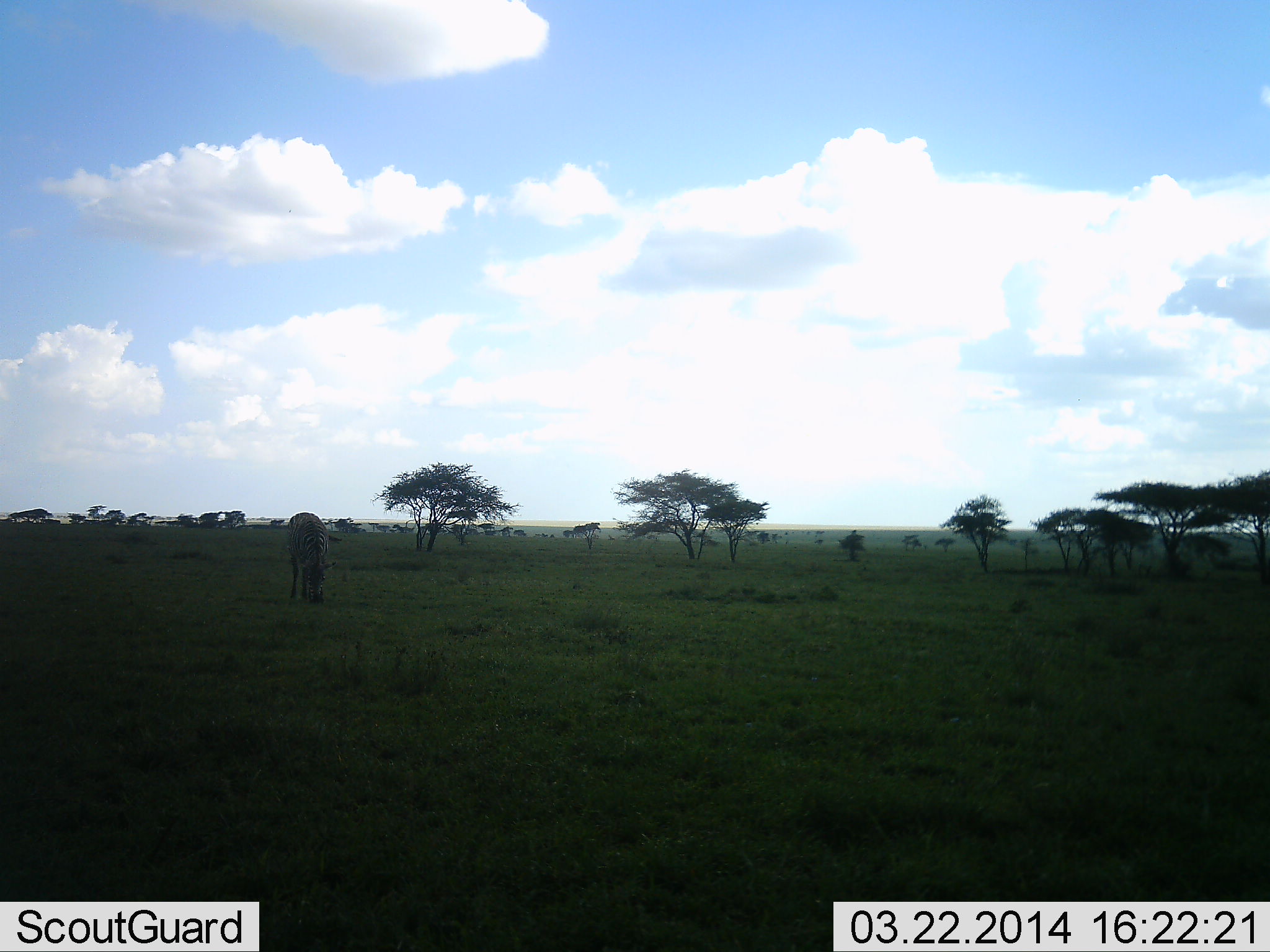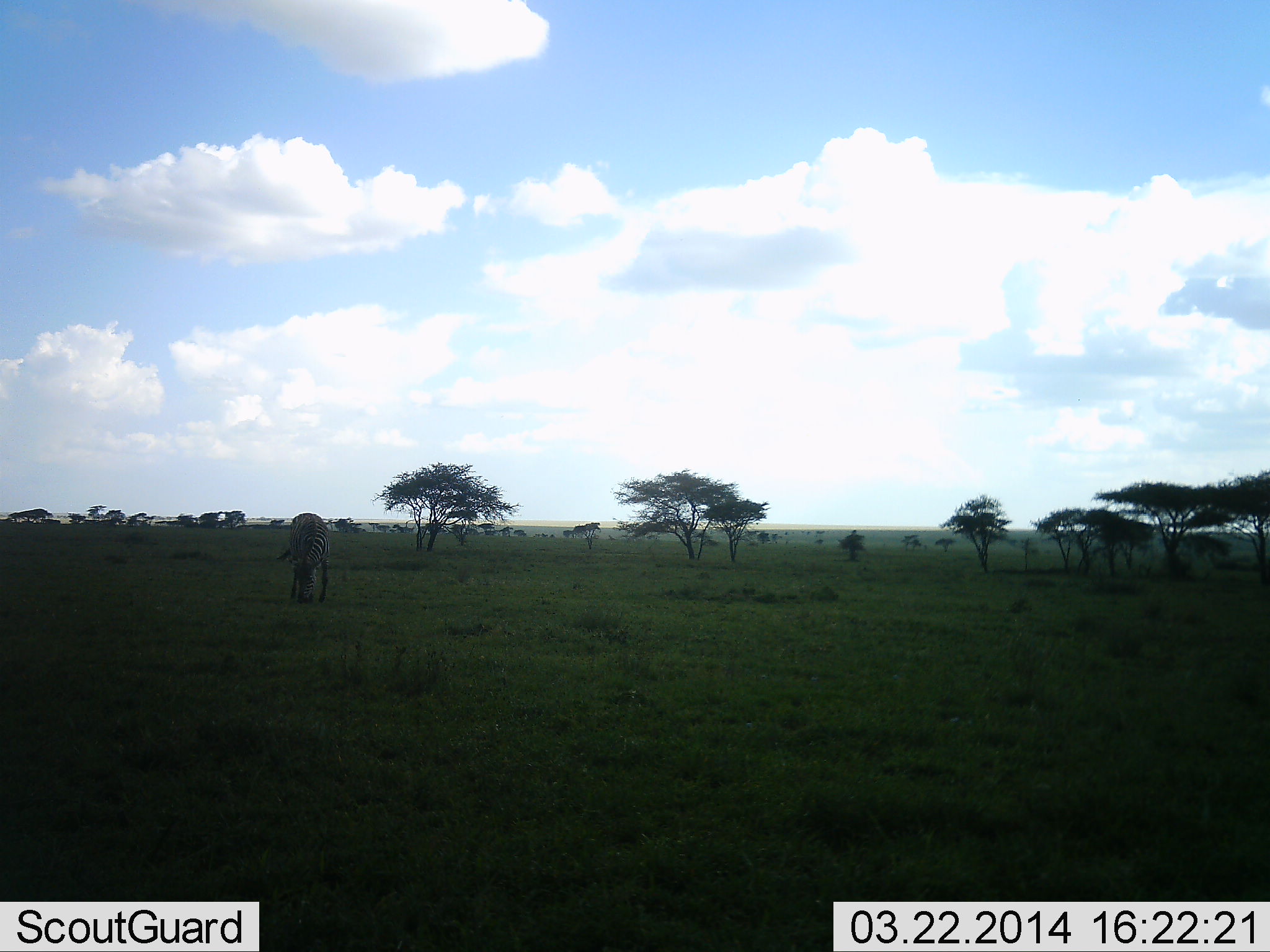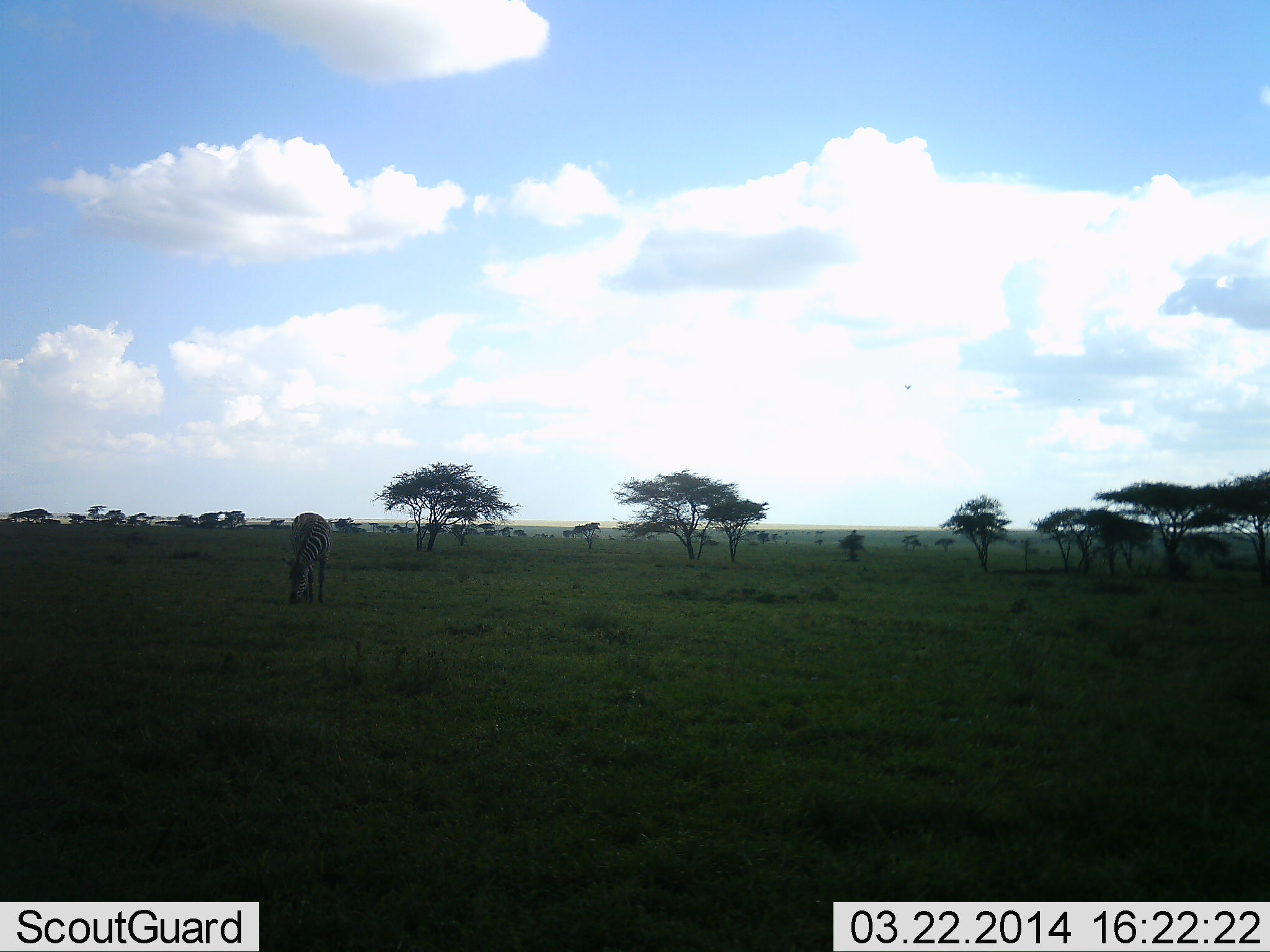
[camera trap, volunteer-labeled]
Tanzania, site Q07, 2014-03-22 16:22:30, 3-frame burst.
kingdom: Animalia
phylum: Chordata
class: Mammalia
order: Perissodactyla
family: Equidae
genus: Equus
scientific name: Equus quagga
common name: plains zebra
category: zebra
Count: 1.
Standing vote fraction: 30%.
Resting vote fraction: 0%.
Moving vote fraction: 0%.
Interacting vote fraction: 0%.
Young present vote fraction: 0%.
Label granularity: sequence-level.